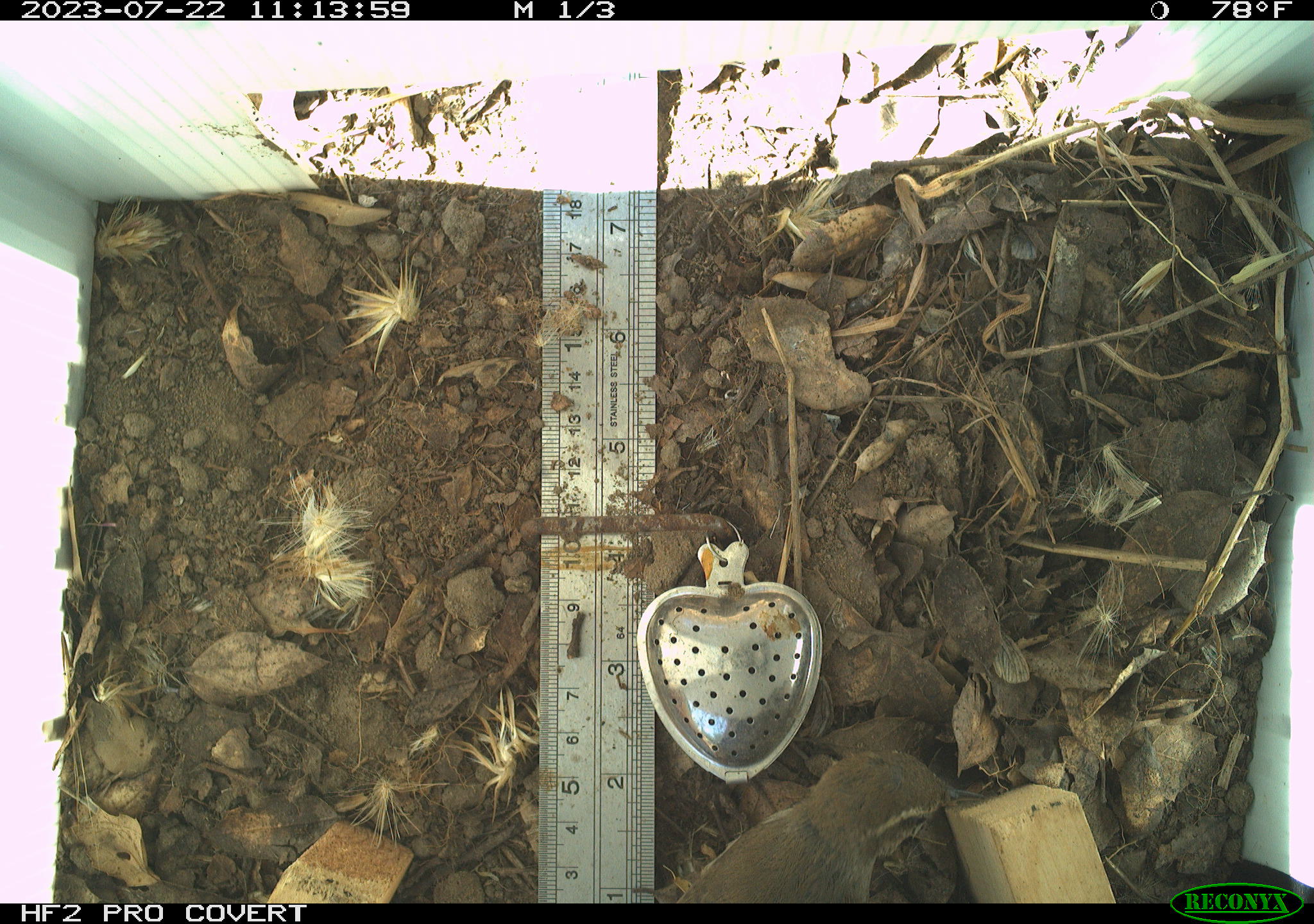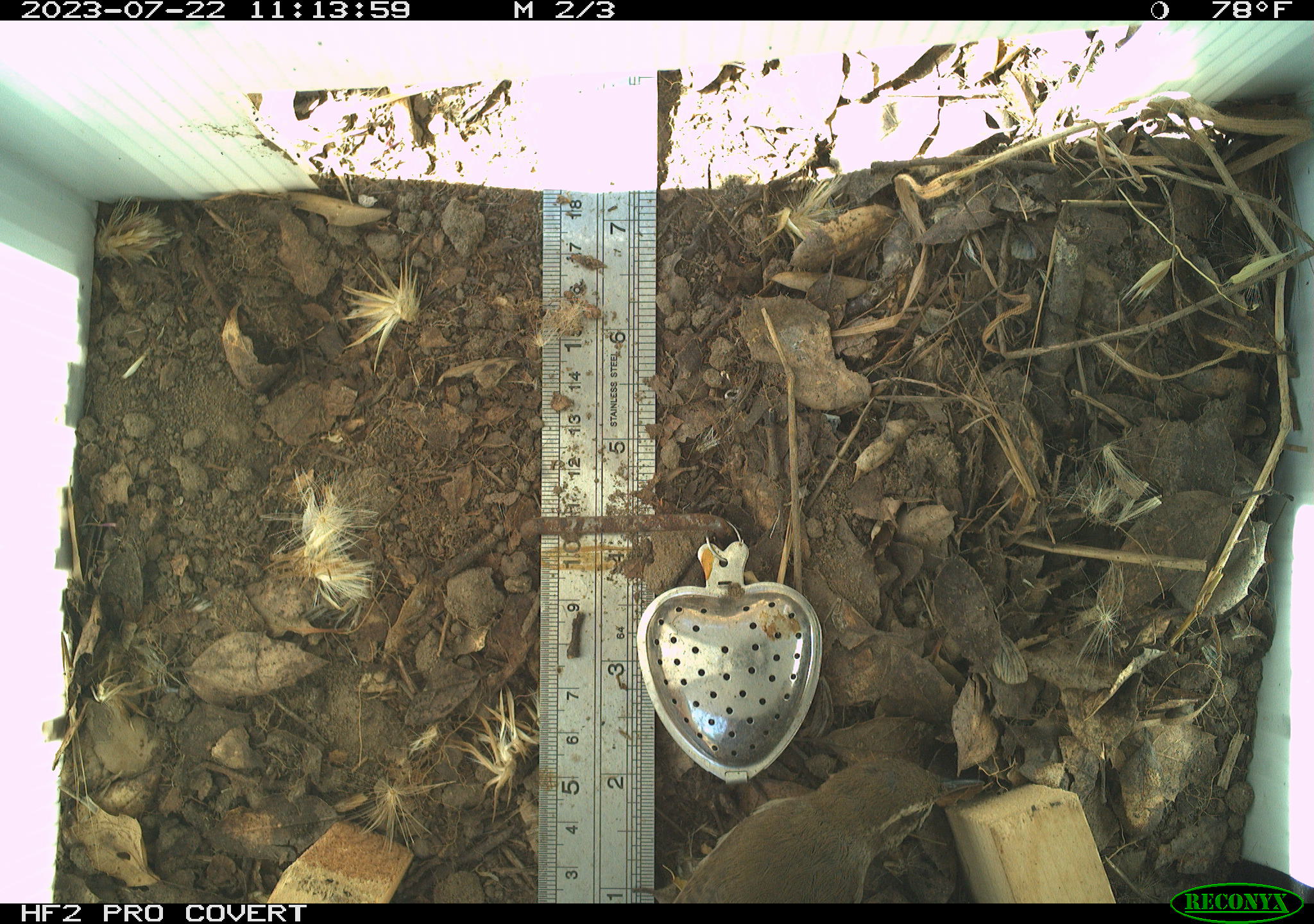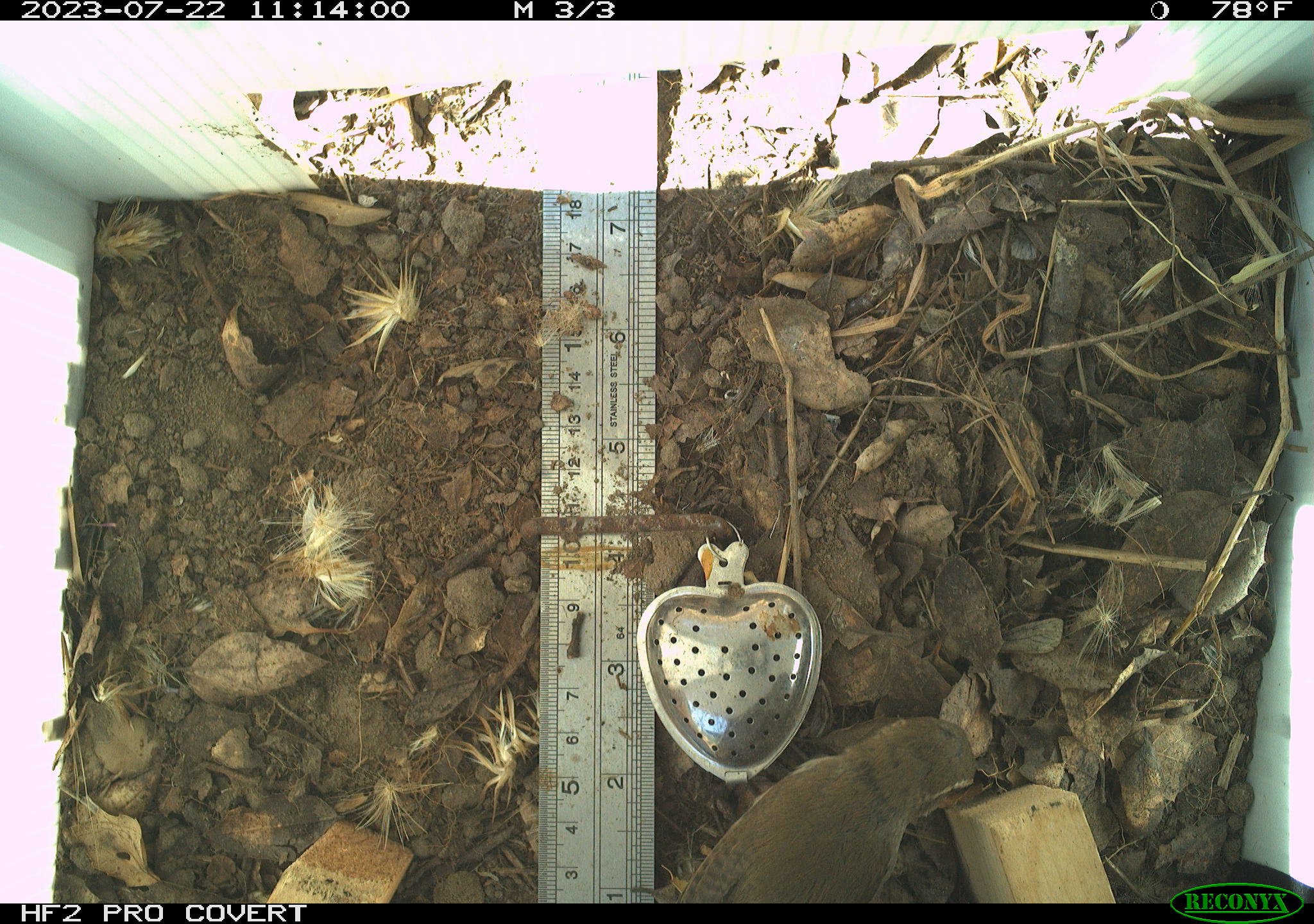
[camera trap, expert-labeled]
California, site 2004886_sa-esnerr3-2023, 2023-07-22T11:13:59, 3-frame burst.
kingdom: Animalia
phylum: Chordata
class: Aves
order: Passeriformes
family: Troglodytidae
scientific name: Troglodytidae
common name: wren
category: troglodytidae family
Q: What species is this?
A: Troglodytidae family (wren) (Troglodytidae).